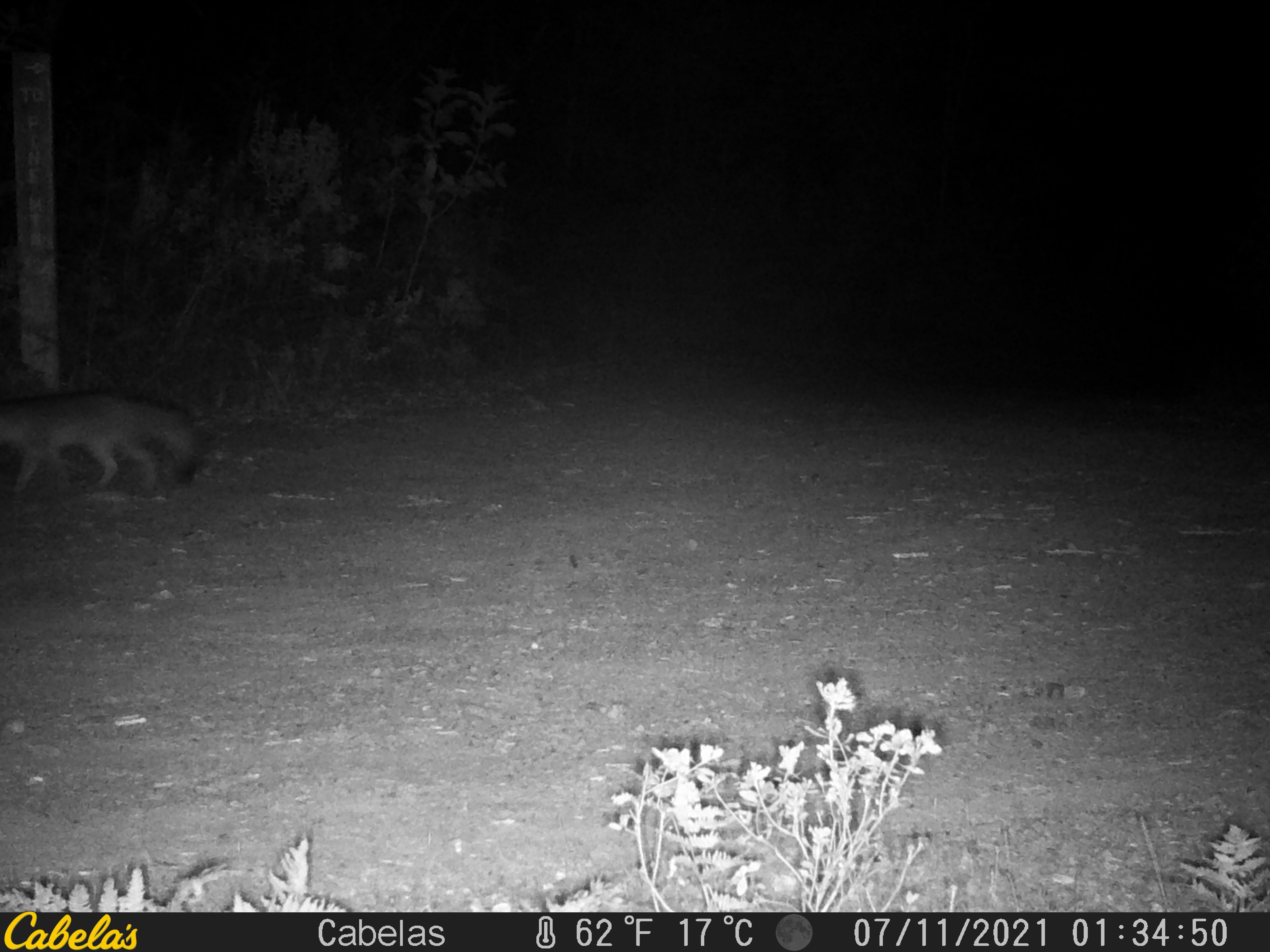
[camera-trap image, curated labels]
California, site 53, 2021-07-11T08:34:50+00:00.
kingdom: Animalia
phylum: Chordata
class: Mammalia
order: Carnivora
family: Canidae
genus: Urocyon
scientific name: Urocyon cinereoargenteus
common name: gray fox